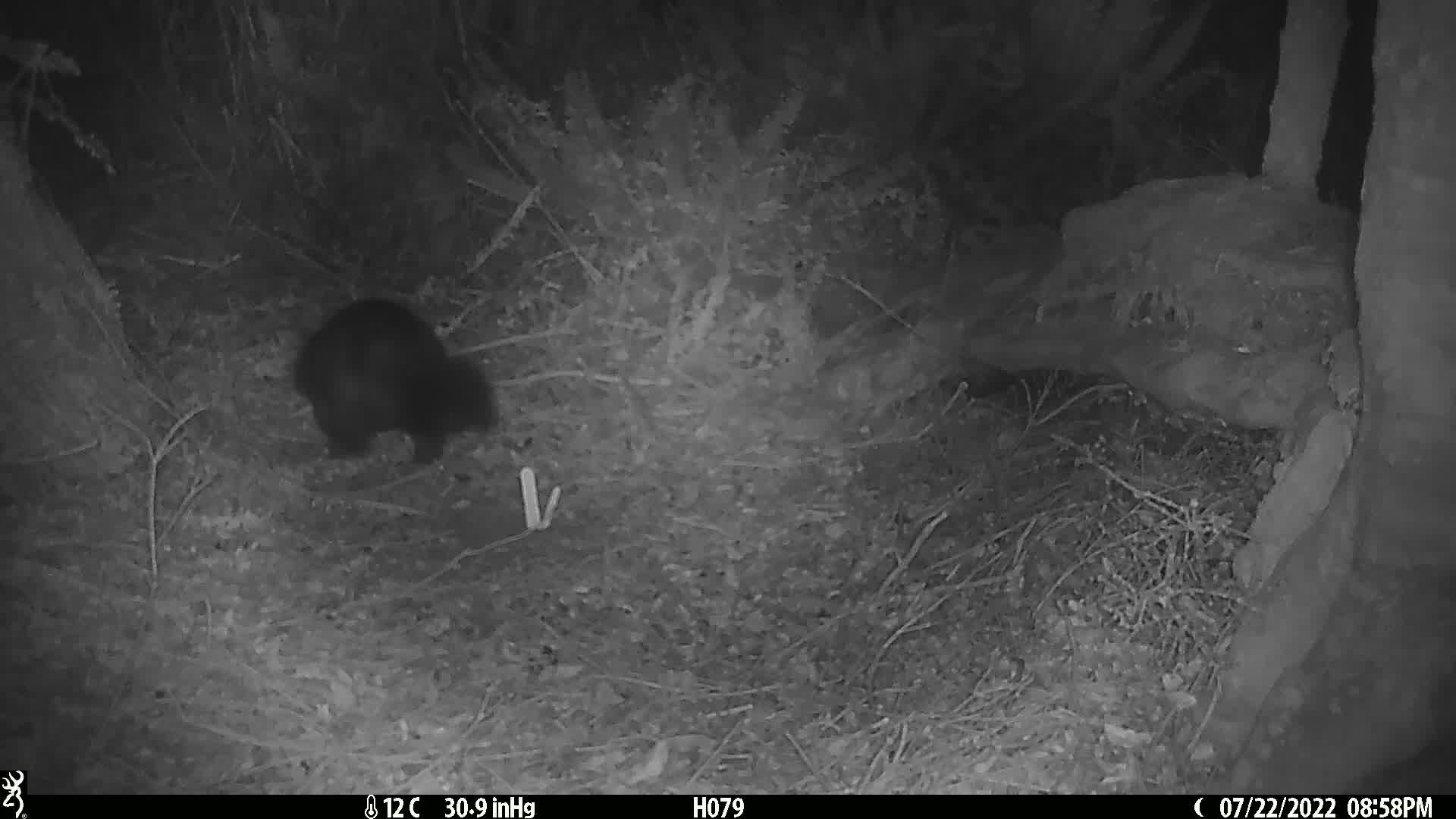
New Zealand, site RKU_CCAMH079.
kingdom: Animalia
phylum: Chordata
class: Mammalia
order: Diprotodontia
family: Phalangeridae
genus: Trichosurus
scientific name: Trichosurus vulpecula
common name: common brushtail possum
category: possum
Possum (common brushtail possum) (Trichosurus vulpecula).